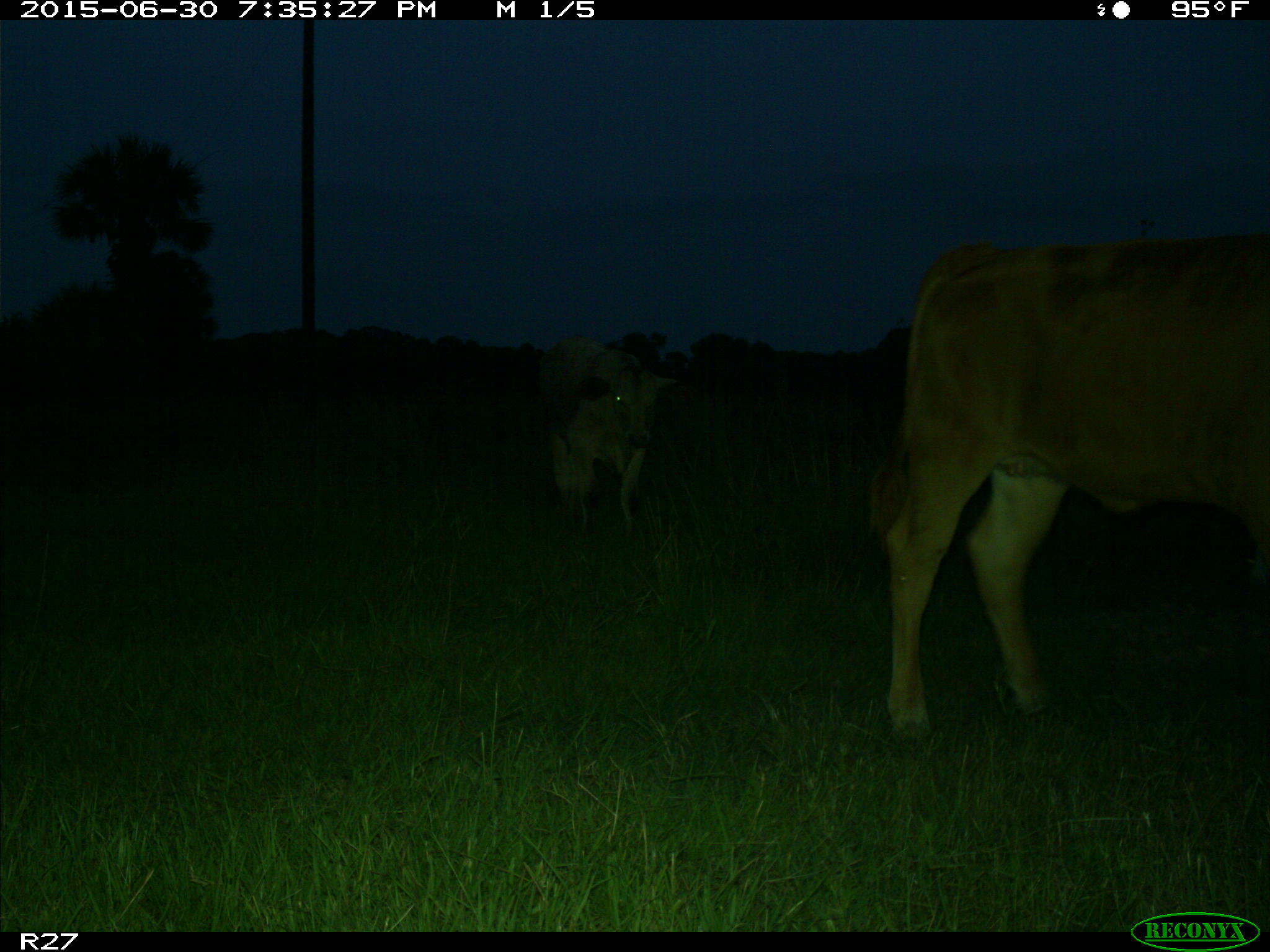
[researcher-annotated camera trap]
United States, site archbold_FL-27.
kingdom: Animalia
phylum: Chordata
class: Mammalia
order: Artiodactyla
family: Bovidae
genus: Bos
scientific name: Bos taurus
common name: domestic cow